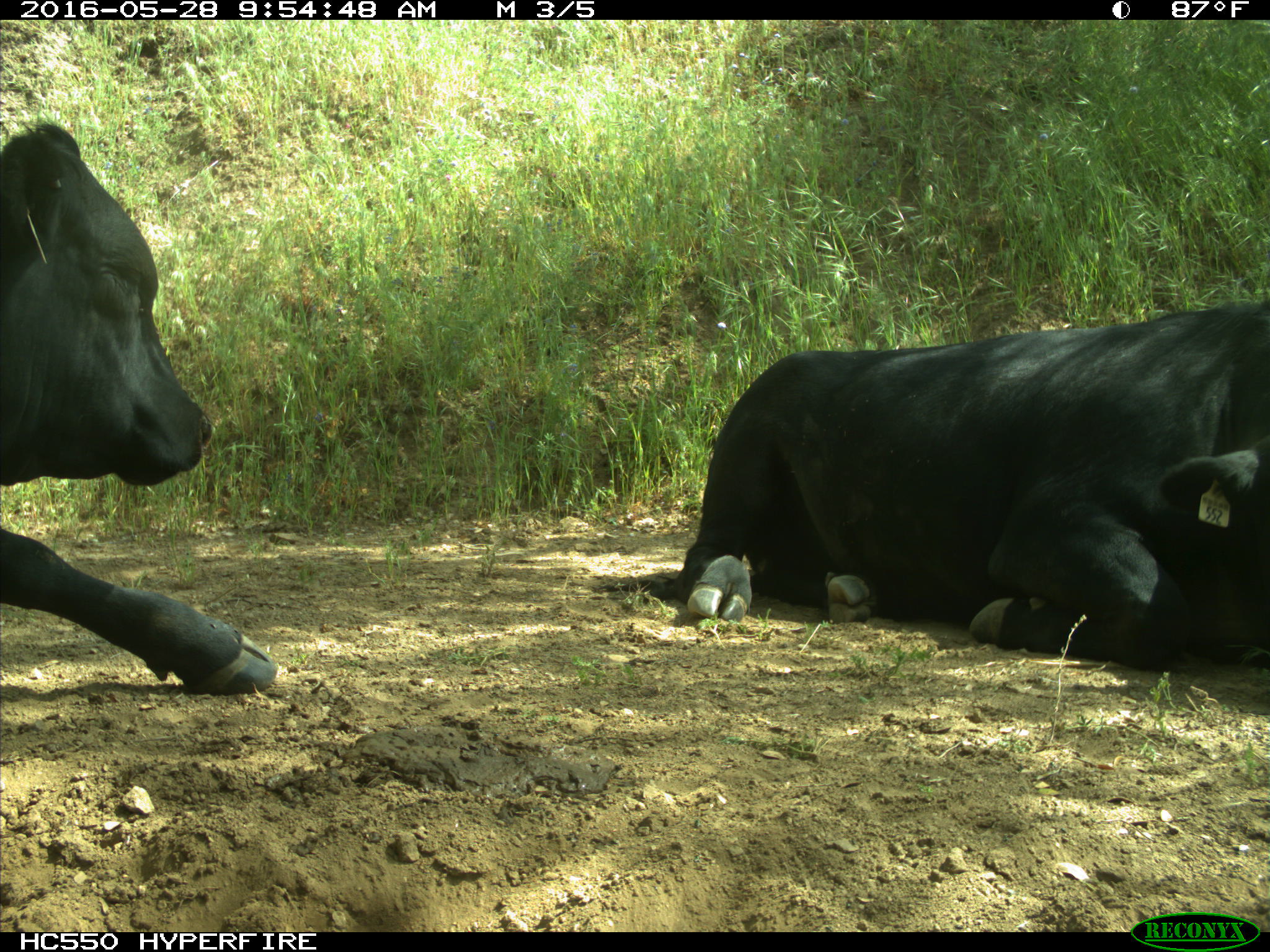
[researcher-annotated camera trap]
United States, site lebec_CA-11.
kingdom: Animalia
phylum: Chordata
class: Mammalia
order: Artiodactyla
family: Bovidae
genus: Bos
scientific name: Bos taurus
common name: domestic cow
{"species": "Bos taurus (domestic cow)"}